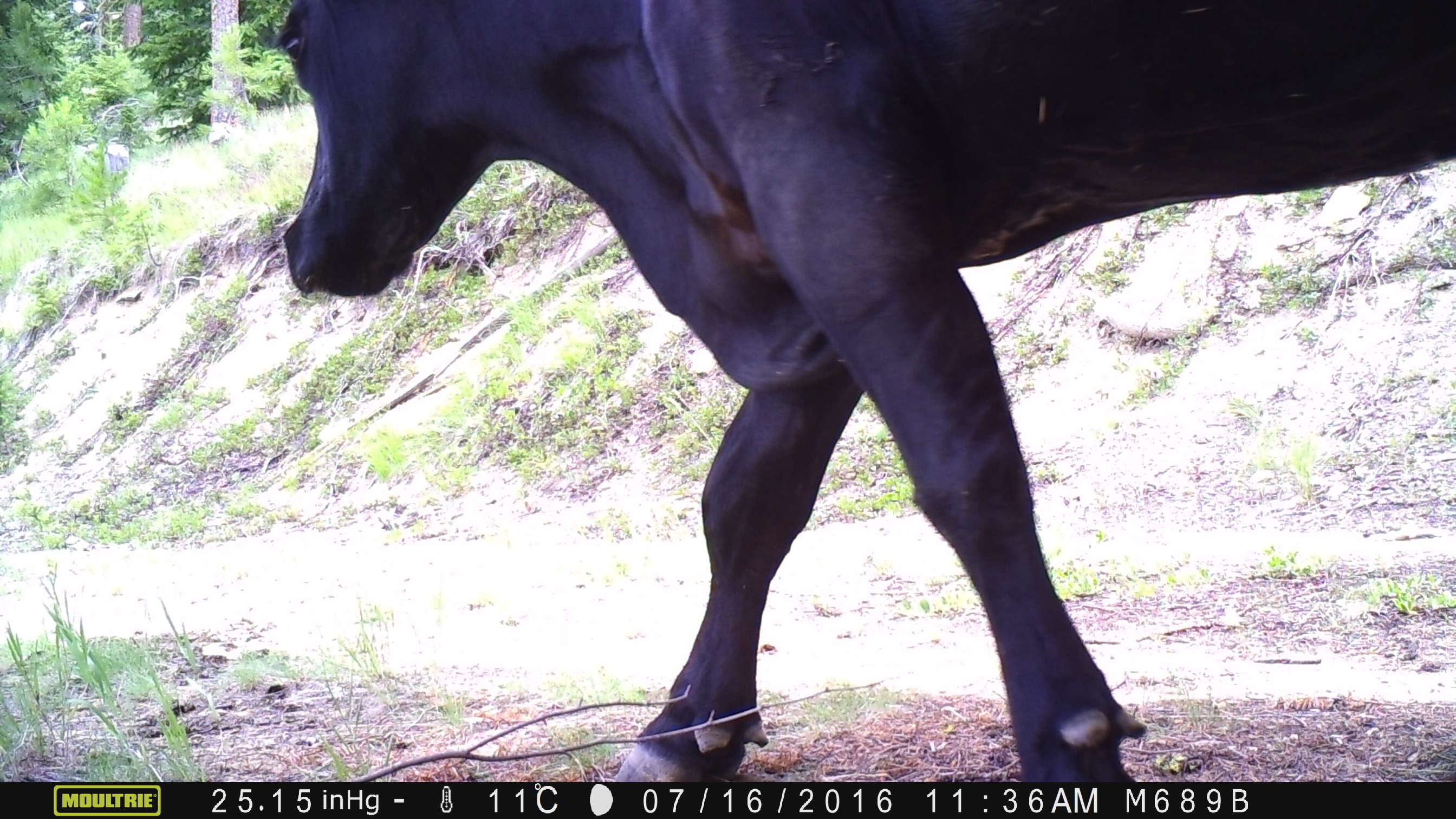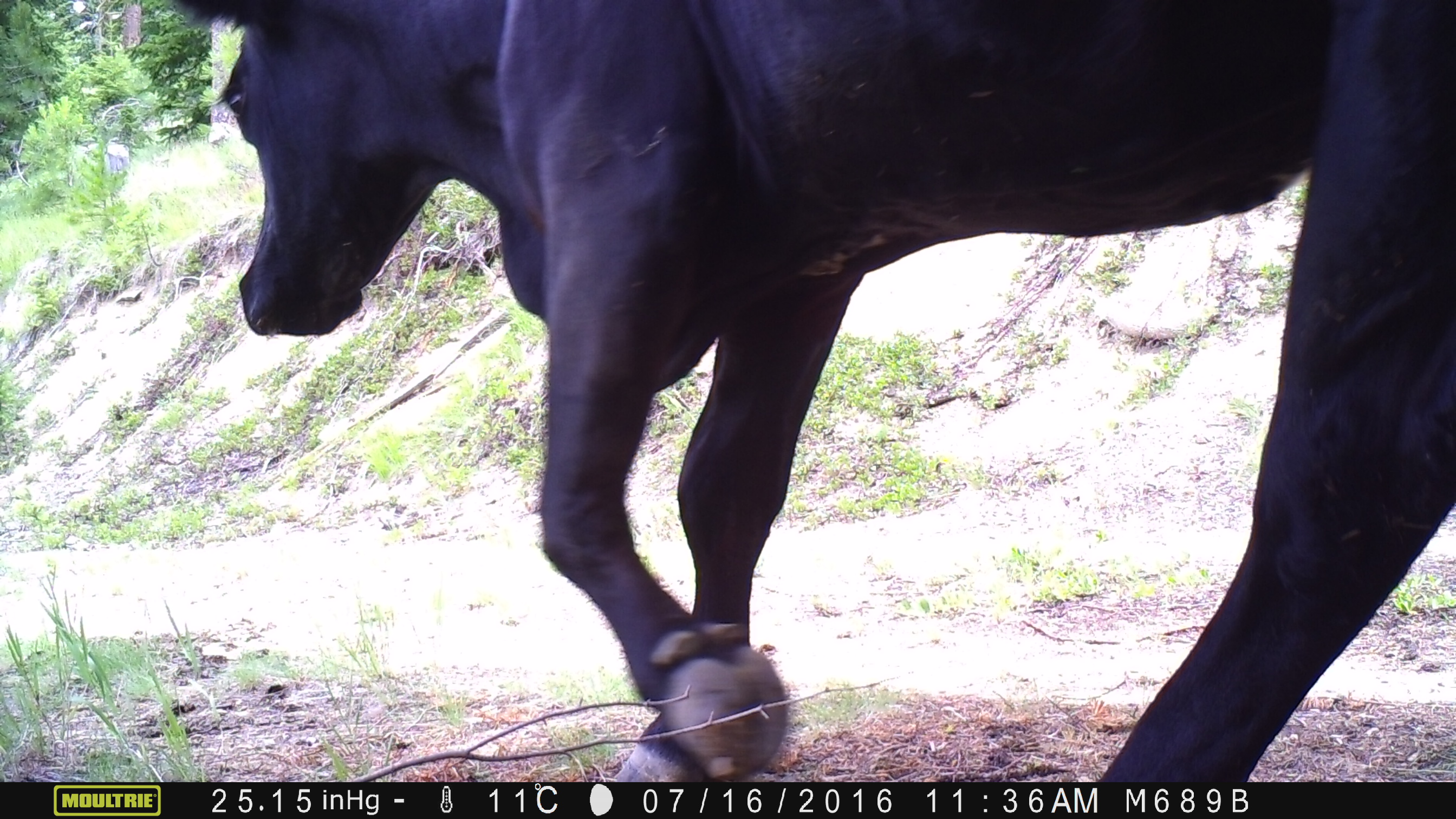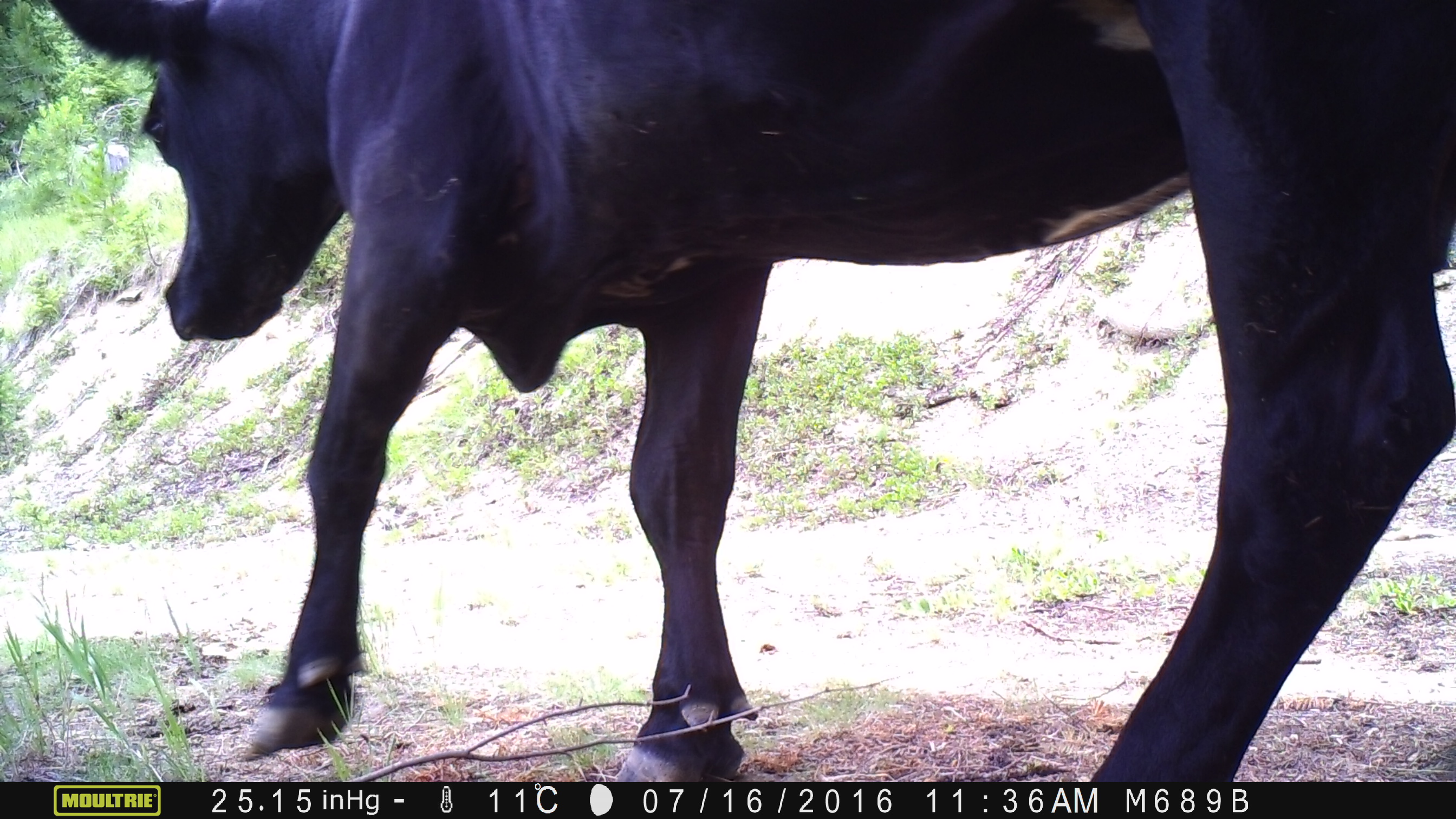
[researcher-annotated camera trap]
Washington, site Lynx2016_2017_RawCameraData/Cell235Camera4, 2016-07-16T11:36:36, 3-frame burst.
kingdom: Animalia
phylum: Chordata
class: Mammalia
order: Artiodactyla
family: Bovidae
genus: Bos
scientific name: Bos taurus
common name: domestic cattle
Domestic cattle (Bos taurus). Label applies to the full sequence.